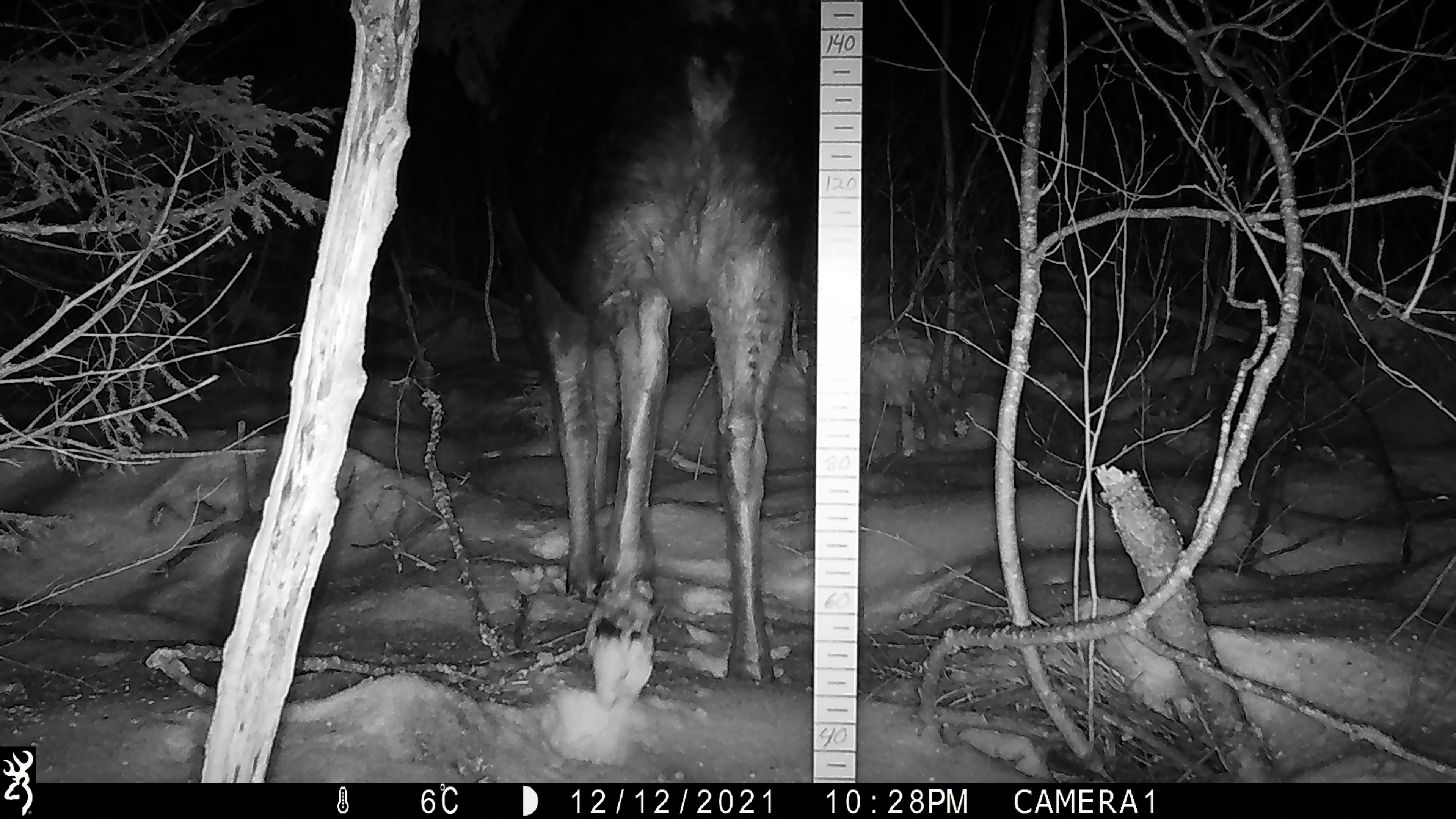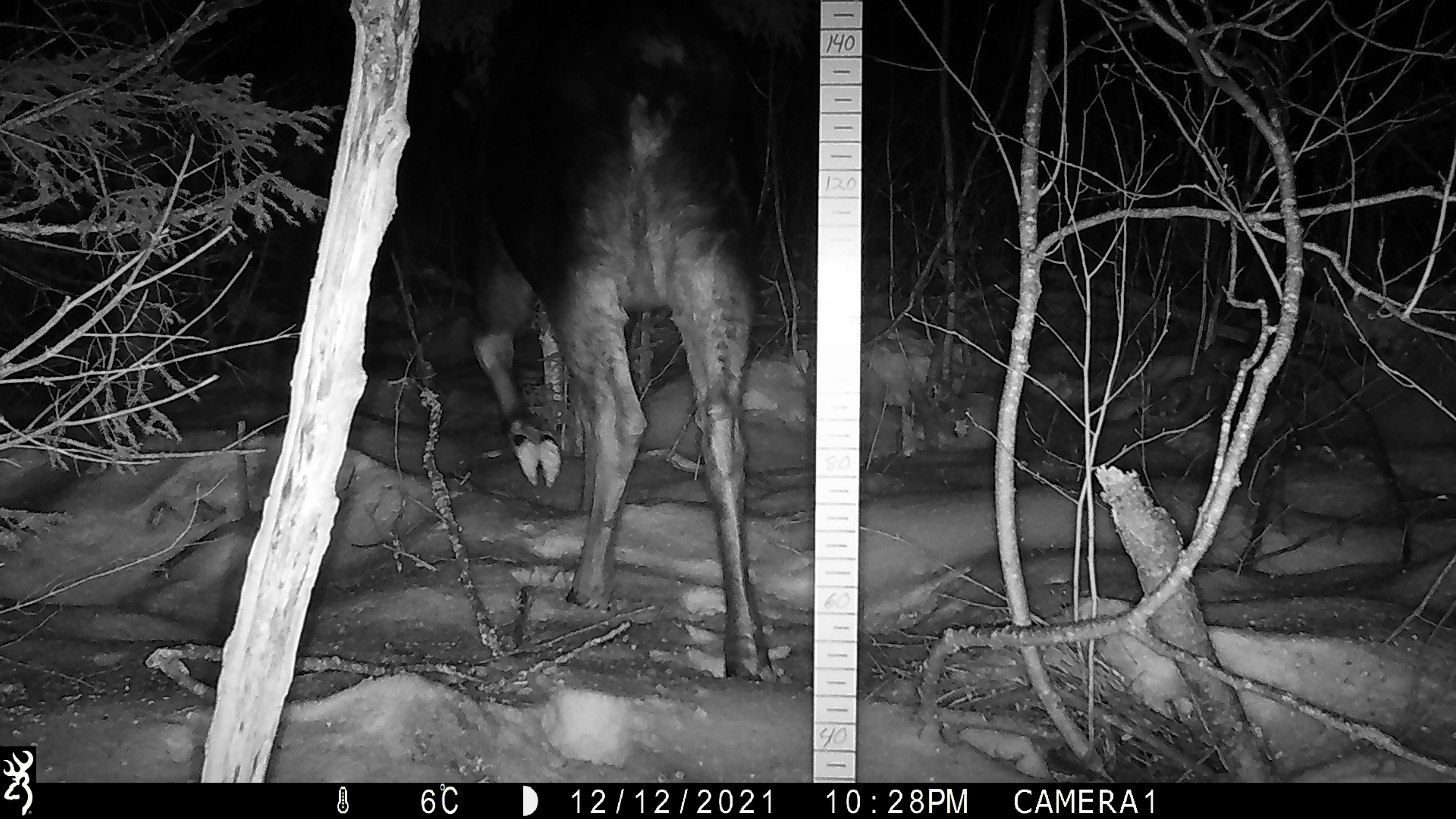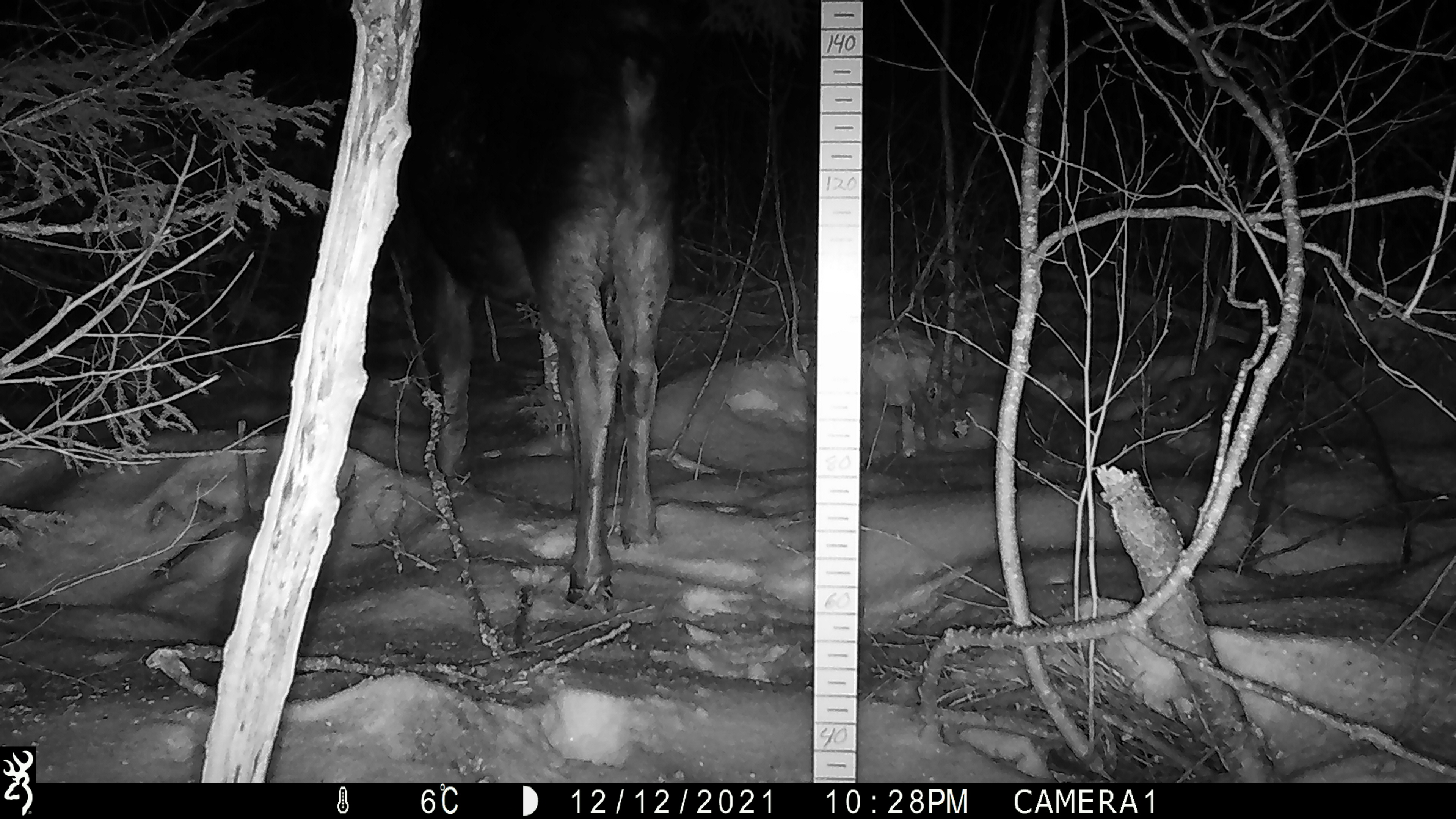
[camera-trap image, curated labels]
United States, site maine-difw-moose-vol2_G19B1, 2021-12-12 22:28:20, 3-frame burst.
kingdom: Animalia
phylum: Chordata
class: Mammalia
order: Artiodactyla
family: Cervidae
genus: Alces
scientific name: Alces alces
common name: moose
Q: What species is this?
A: Moose (Alces alces).